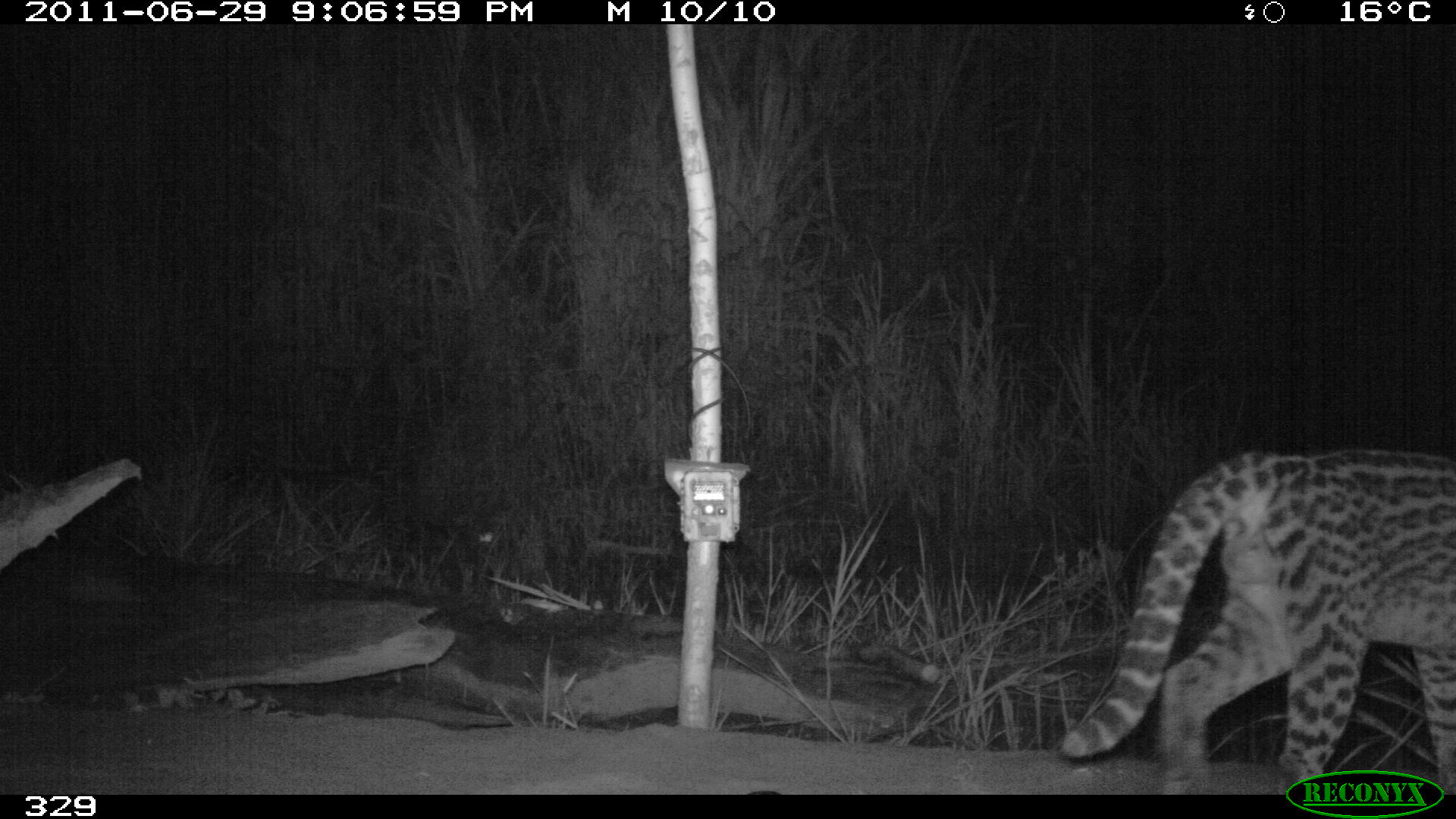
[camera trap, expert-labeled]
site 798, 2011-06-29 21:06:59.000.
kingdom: Animalia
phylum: Chordata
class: Mammalia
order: Carnivora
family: Felidae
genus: Leopardus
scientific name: Leopardus pardalis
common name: ocelot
Leopardus pardalis (ocelot).